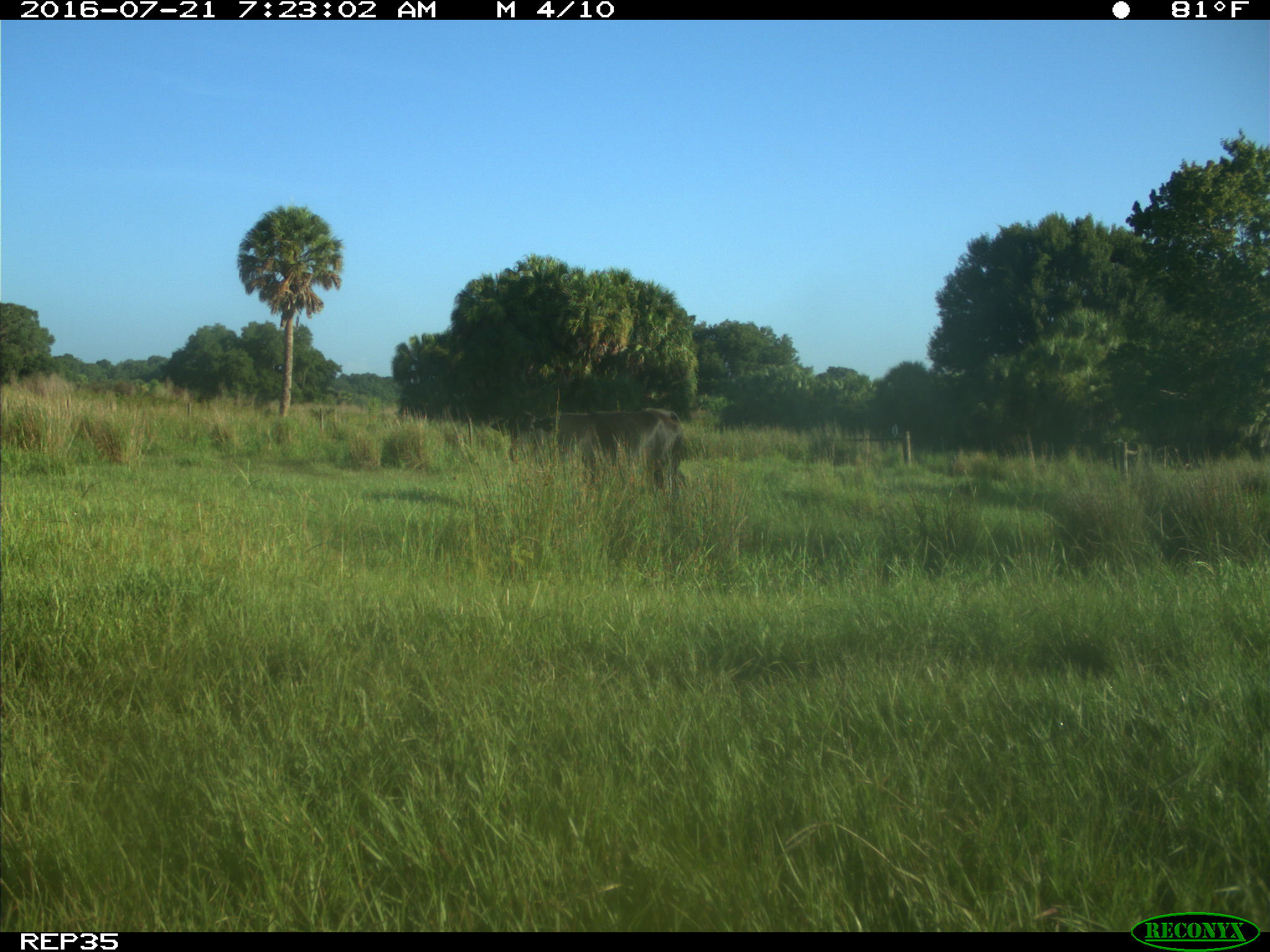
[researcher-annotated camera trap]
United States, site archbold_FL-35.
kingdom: Animalia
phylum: Chordata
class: Mammalia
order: Artiodactyla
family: Bovidae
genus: Bos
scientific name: Bos taurus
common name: domestic cow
Bos taurus (domestic cow).